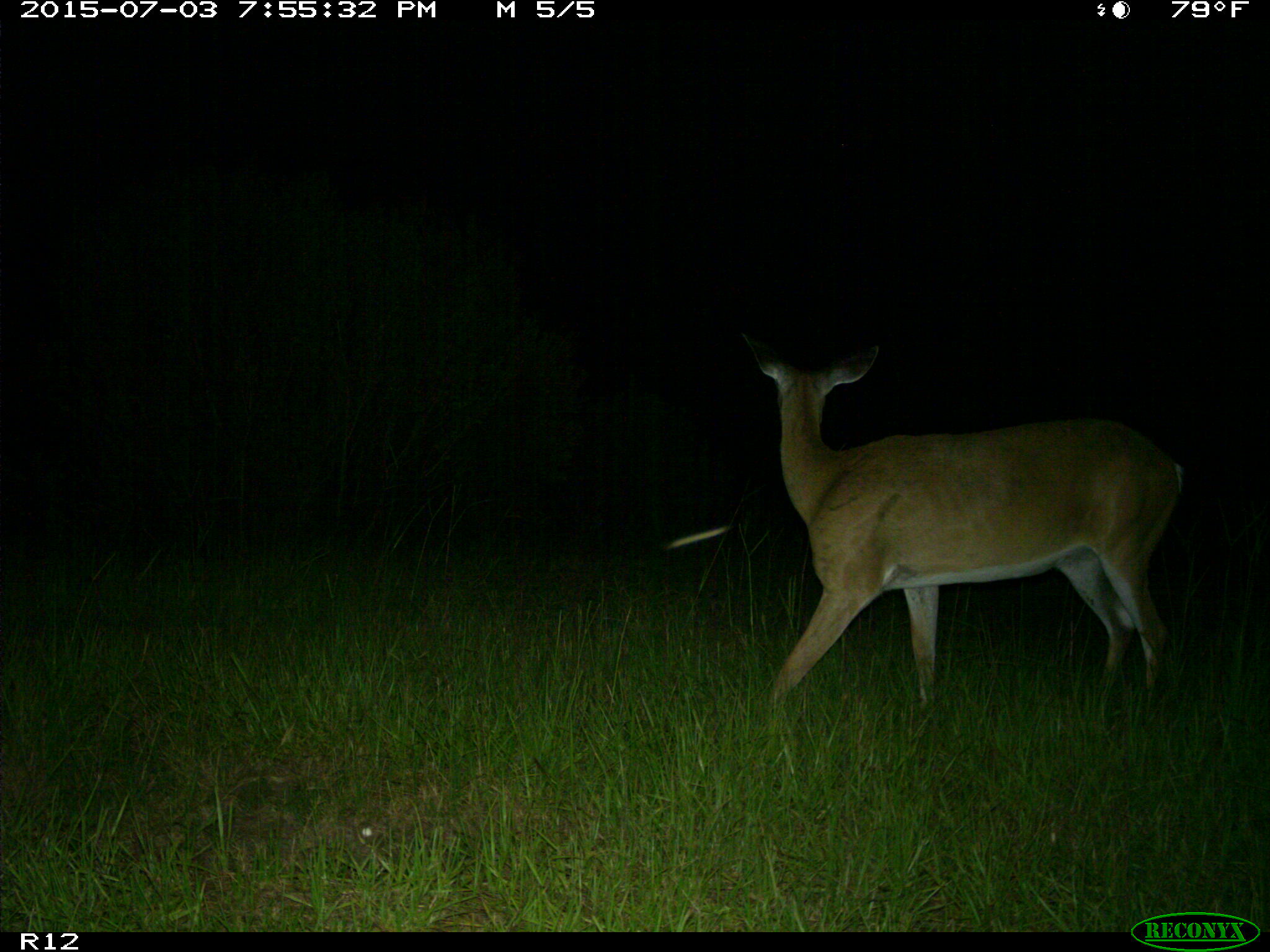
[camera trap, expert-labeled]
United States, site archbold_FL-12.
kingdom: Animalia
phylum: Chordata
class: Mammalia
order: Artiodactyla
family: Cervidae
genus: Odocoileus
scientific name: Odocoileus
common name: deer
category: unidentified deer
Unidentified deer (deer) (Odocoileus).